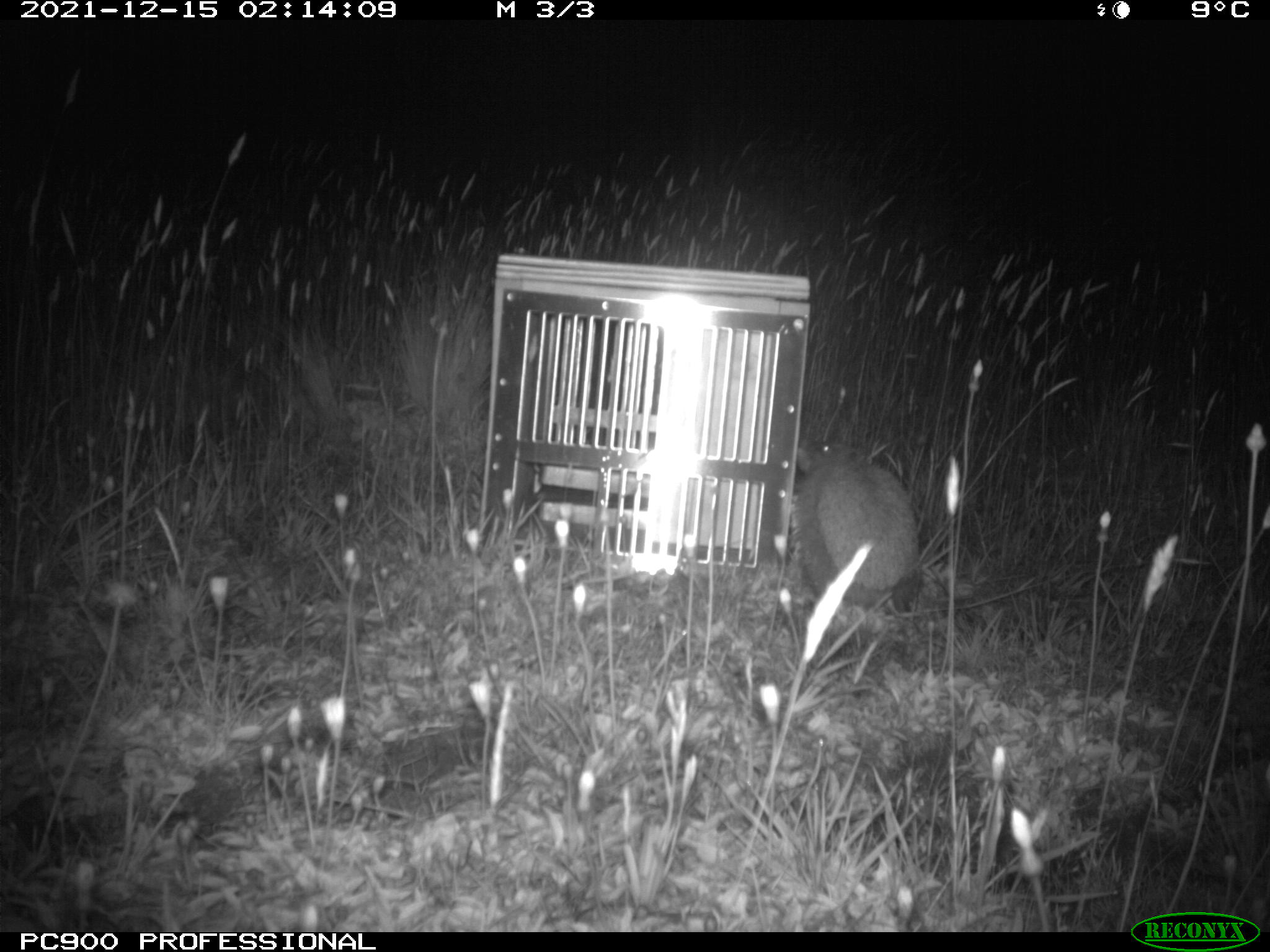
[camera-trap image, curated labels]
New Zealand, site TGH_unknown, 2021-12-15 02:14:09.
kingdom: Animalia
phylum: Chordata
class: Mammalia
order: Eulipotyphla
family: Erinaceidae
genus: Erinaceus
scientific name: Erinaceus europaeus europaeus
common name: european hedgehog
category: hedgehog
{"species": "hedgehog (european hedgehog) (Erinaceus europaeus europaeus)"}